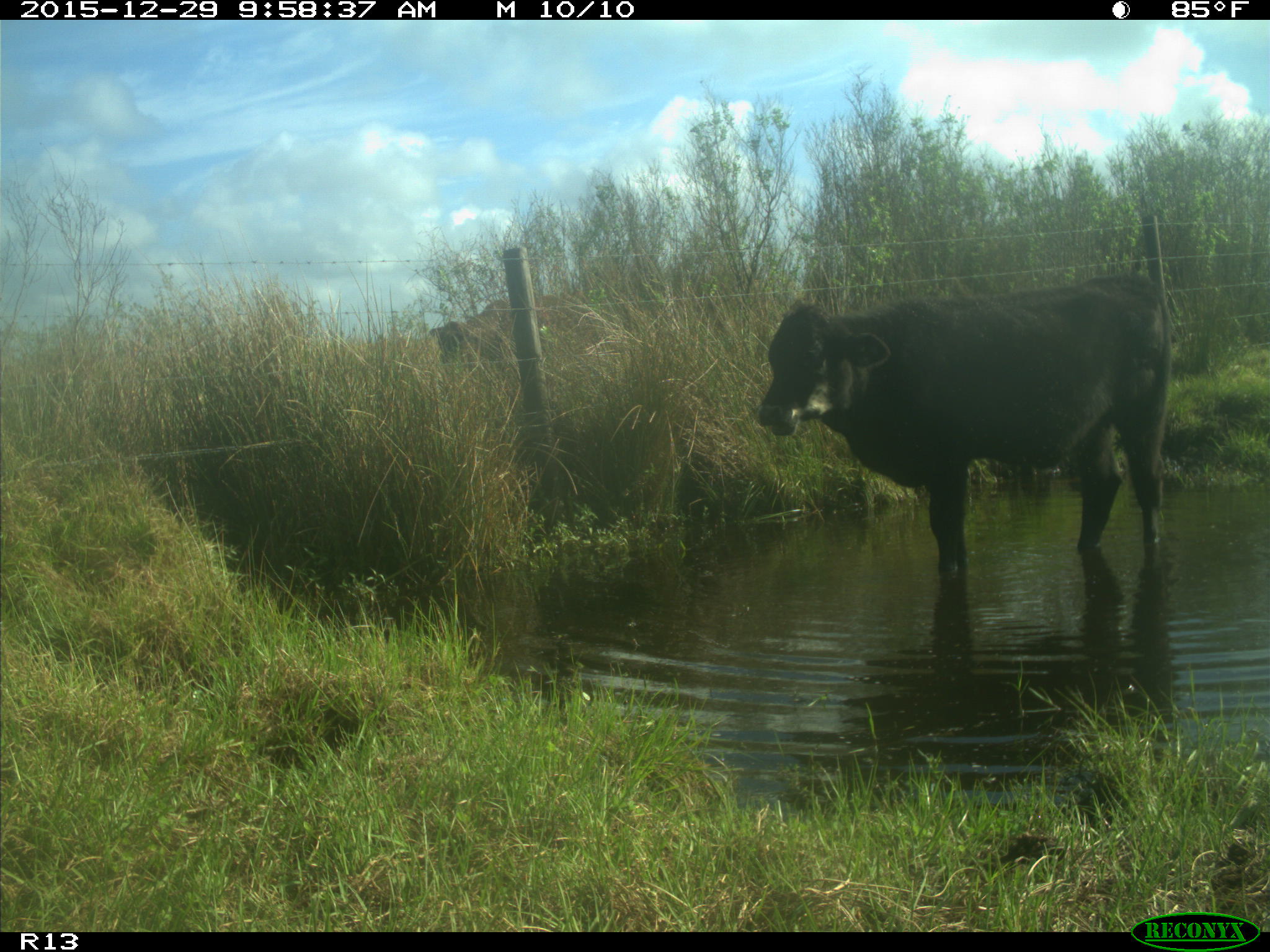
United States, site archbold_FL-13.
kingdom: Animalia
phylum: Chordata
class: Mammalia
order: Artiodactyla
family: Bovidae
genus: Bos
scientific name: Bos taurus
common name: domestic cow